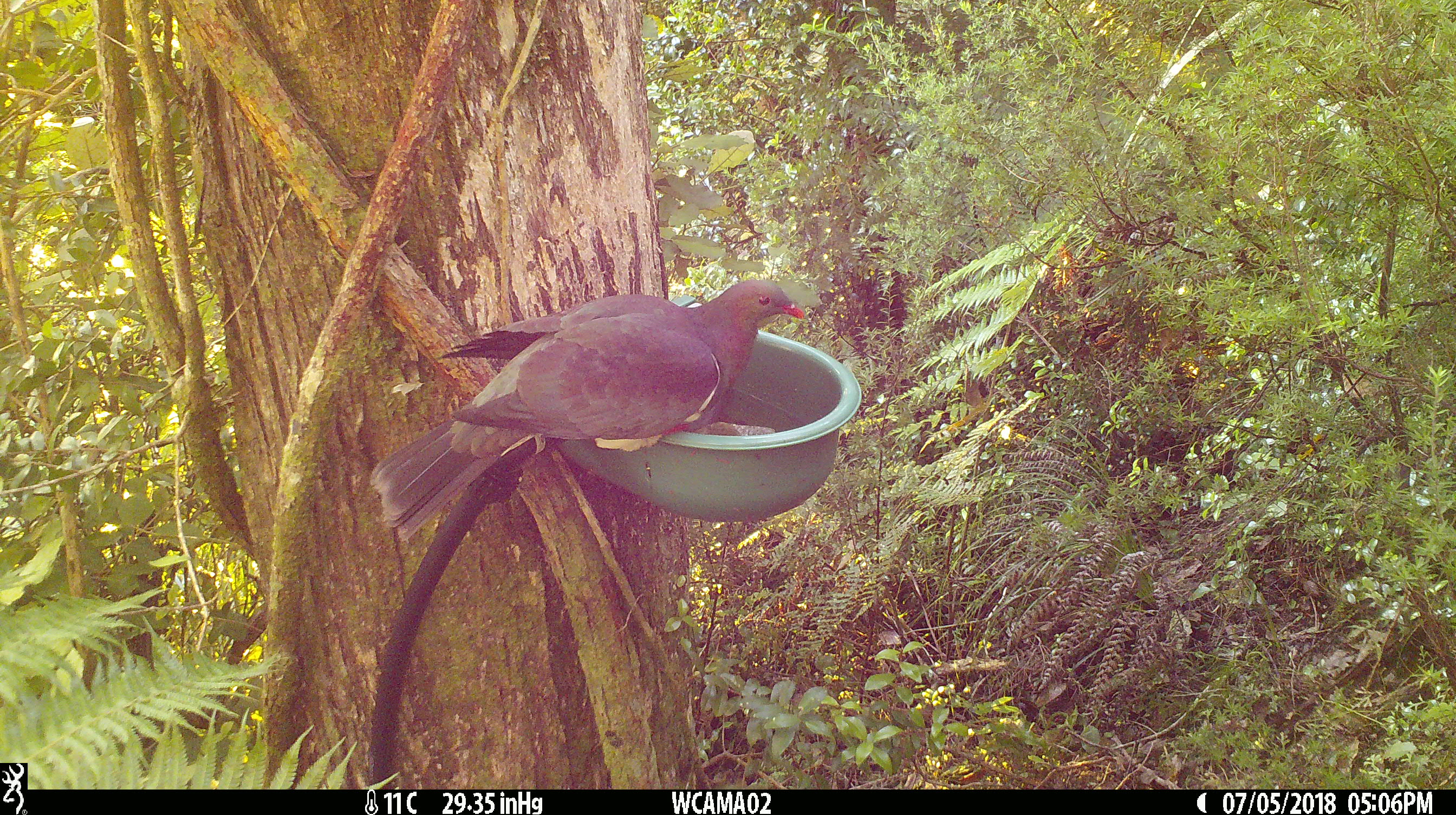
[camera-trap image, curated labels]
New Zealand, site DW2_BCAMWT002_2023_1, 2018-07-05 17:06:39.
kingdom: Animalia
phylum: Chordata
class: Aves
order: Columbiformes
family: Columbidae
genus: Hemiphaga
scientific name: Hemiphaga novaeseelandiae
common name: new zealand pigeon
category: kereru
Kereru (new zealand pigeon) (Hemiphaga novaeseelandiae).